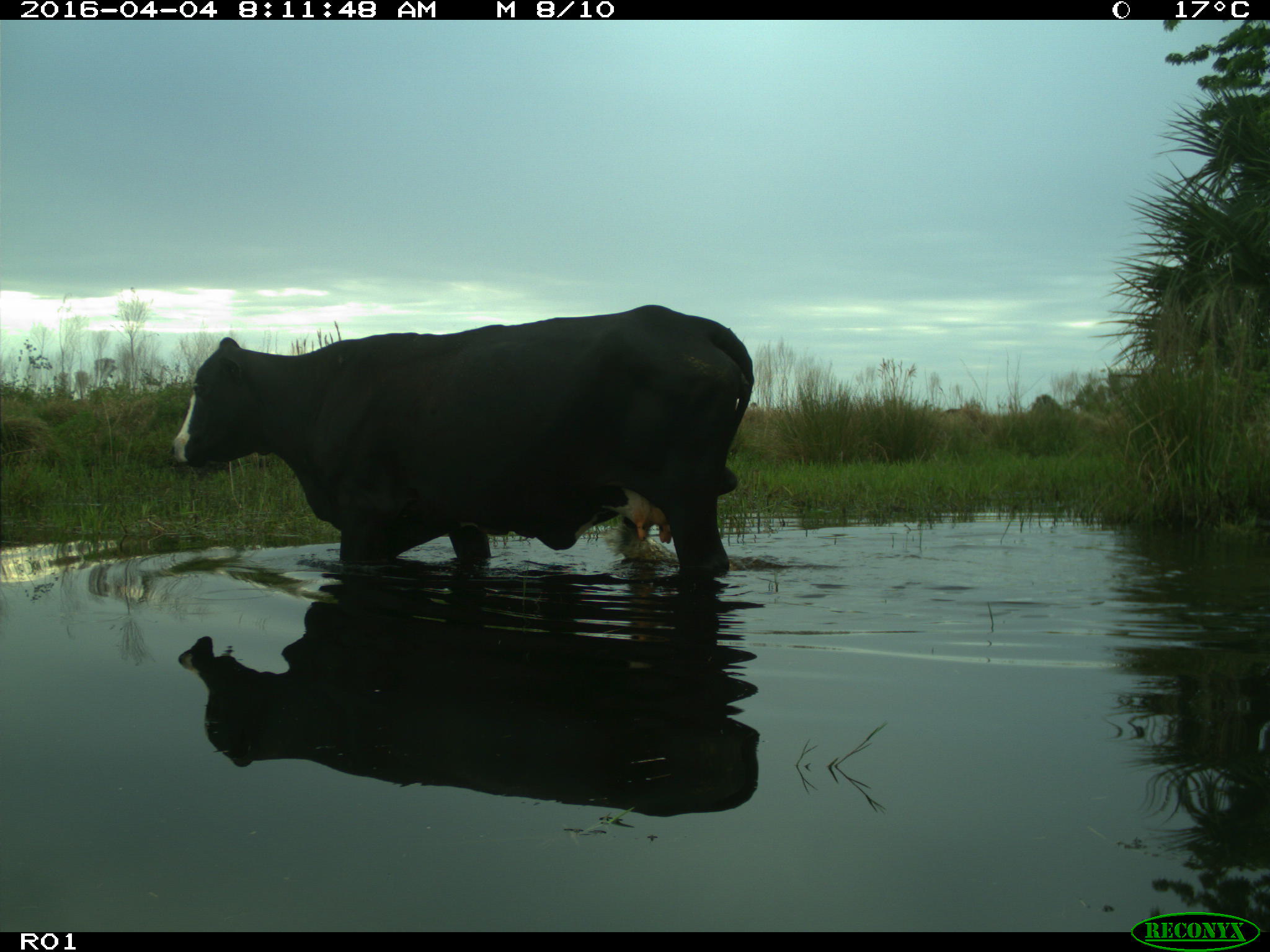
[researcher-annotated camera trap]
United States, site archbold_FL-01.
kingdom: Animalia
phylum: Chordata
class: Mammalia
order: Artiodactyla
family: Bovidae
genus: Bos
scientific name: Bos taurus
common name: domestic cow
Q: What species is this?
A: Bos taurus (domestic cow).